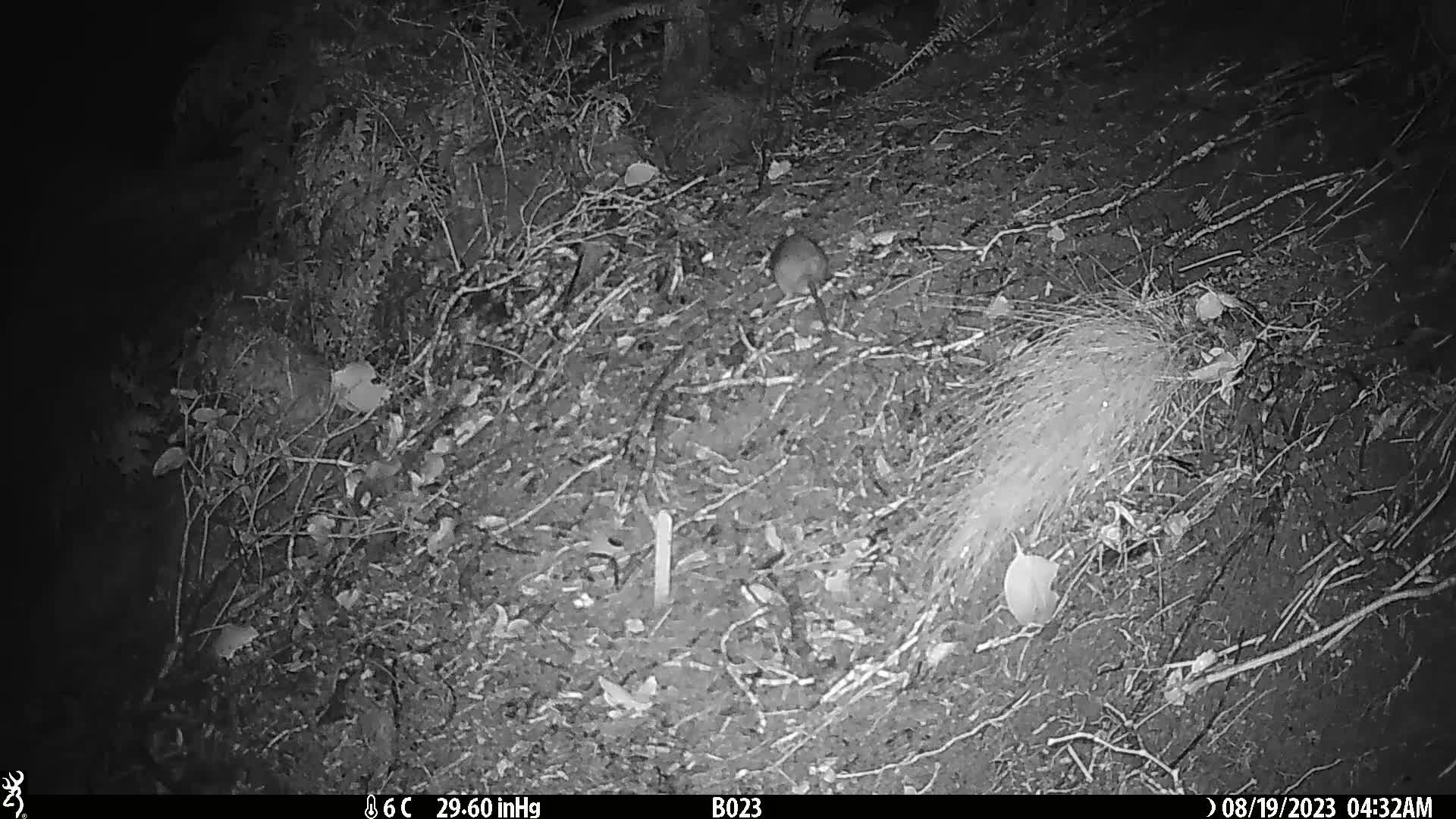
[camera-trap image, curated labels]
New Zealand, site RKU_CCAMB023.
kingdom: Animalia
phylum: Chordata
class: Mammalia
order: Rodentia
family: Muridae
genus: Rattus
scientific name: Rattus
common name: rat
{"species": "rat (Rattus)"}